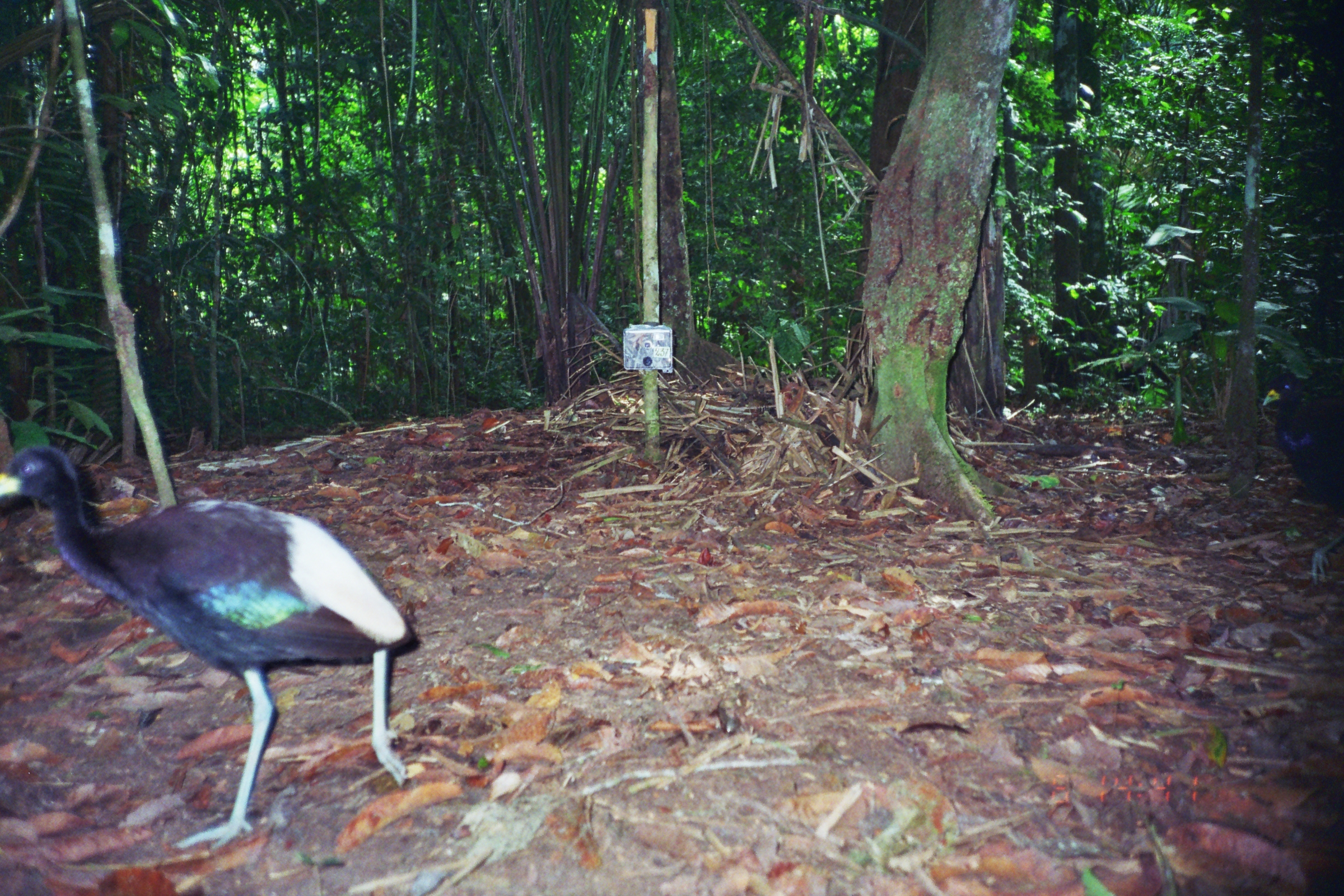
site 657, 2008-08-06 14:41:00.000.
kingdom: Animalia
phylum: Chordata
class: Aves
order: Gruiformes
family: Psophiidae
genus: Psophia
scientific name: Psophia leucoptera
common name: pale-winged trumpeter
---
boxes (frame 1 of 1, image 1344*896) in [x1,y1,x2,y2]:
psophia leucoptera: [0,443,411,851]; [1261,372,1344,589]